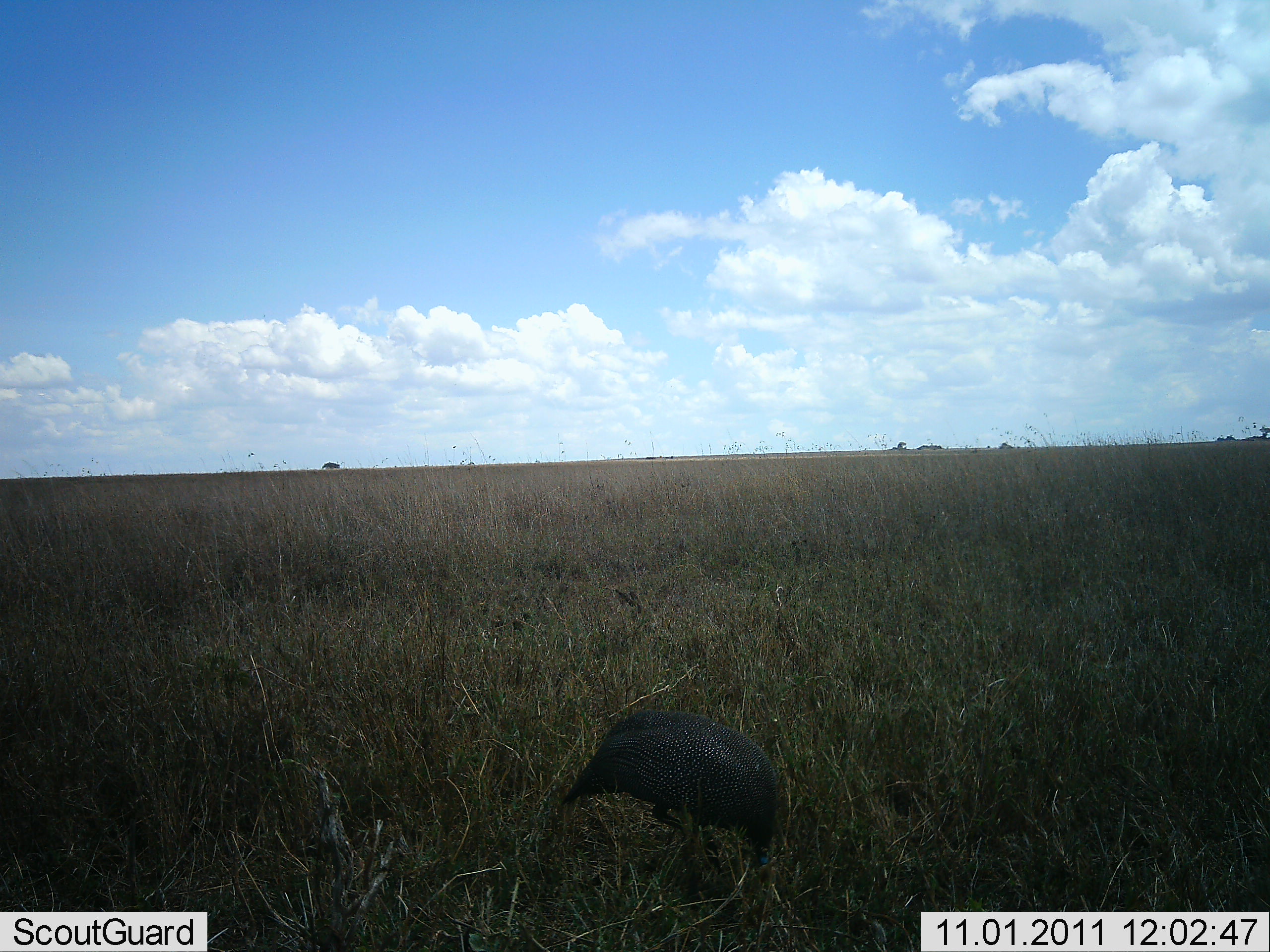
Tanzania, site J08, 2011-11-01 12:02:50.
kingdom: Animalia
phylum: Chordata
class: Aves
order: Galliformes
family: Numididae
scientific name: Numididae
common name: guinea fowl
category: guineafowl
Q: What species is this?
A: Guineafowl (guinea fowl) (Numididae).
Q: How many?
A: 1.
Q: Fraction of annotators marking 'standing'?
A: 42%.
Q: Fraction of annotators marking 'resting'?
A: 0%.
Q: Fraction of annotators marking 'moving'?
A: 0%.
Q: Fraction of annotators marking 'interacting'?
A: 0%.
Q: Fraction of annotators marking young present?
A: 0%.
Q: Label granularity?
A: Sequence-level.